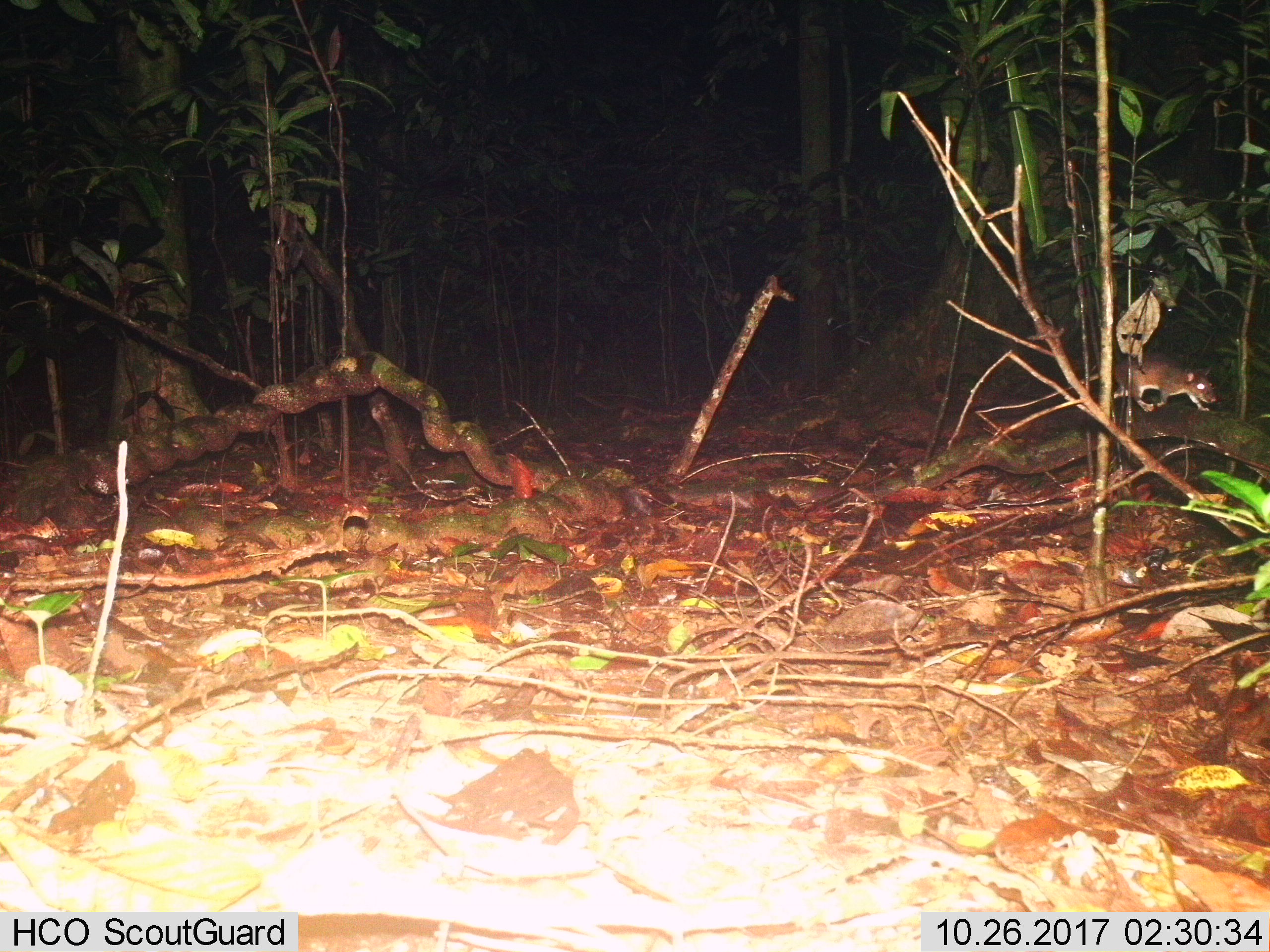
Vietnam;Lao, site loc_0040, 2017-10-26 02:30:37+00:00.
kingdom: Animalia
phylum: Chordata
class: Mammalia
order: Rodentia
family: Muridae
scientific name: Muridae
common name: old-world mice and rats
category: unidentified murid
Unidentified murid (old-world mice and rats) (Muridae). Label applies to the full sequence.